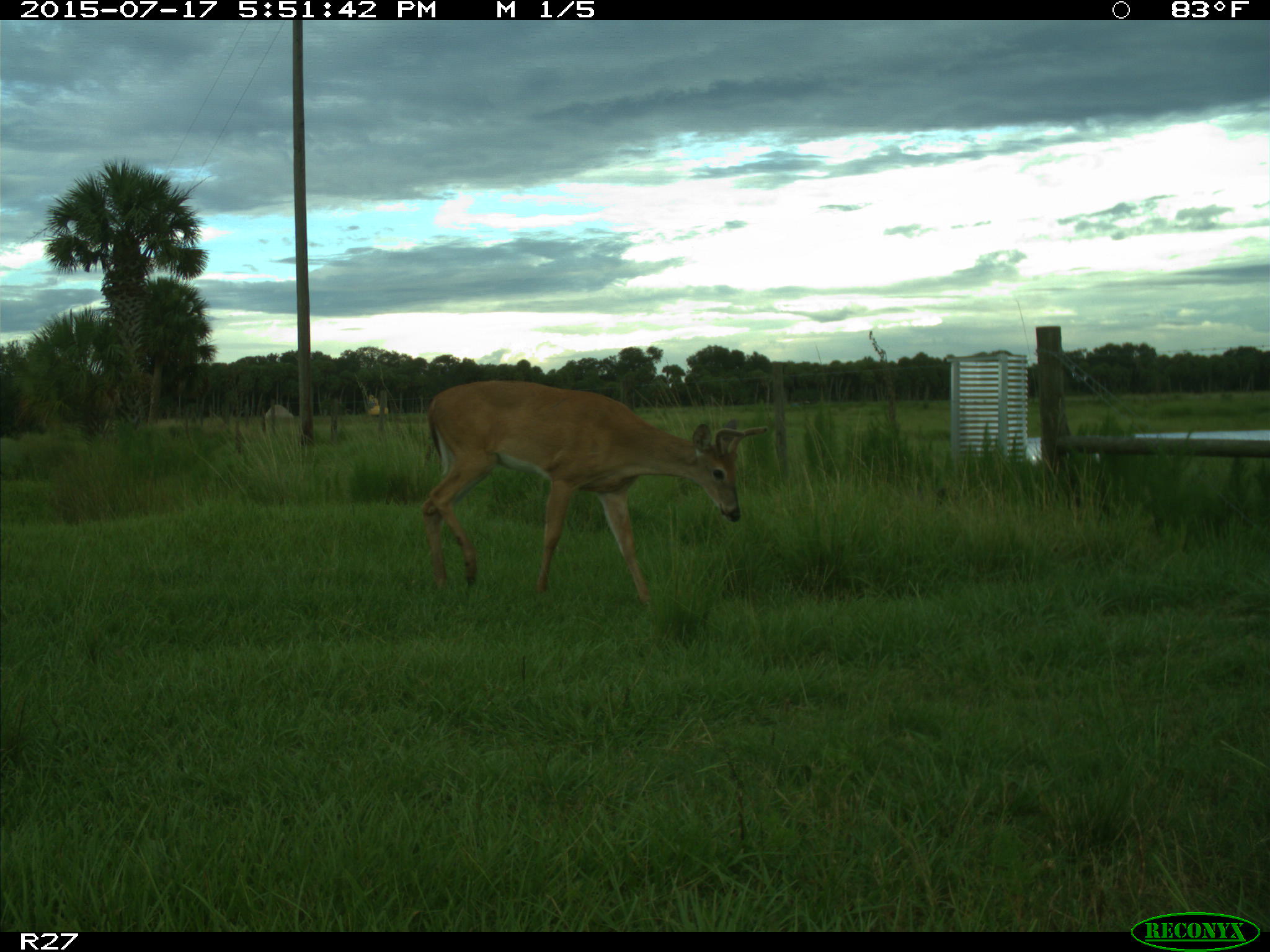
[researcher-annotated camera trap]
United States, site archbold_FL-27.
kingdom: Animalia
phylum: Chordata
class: Mammalia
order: Artiodactyla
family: Cervidae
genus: Odocoileus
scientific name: Odocoileus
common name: deer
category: unidentified deer